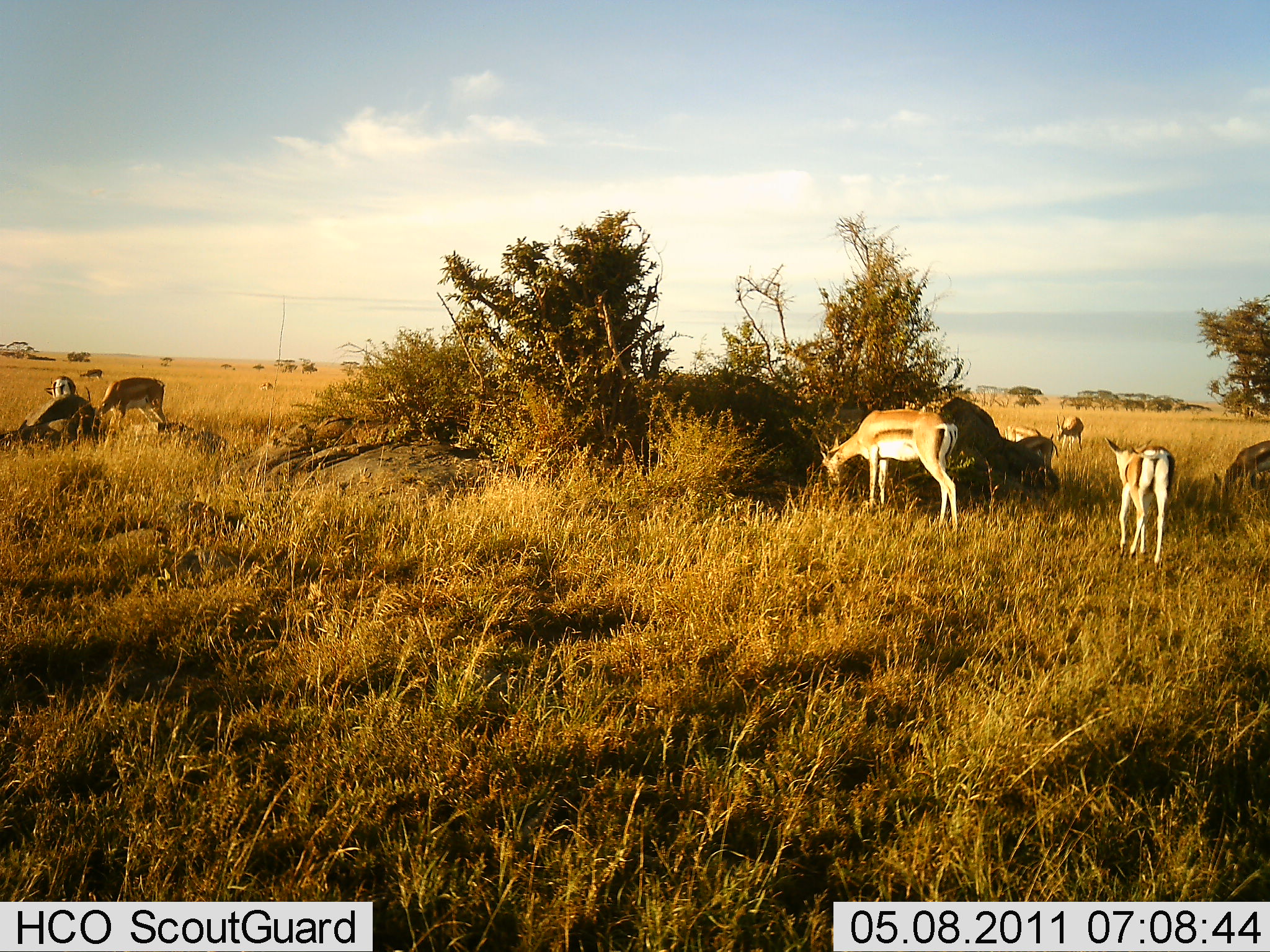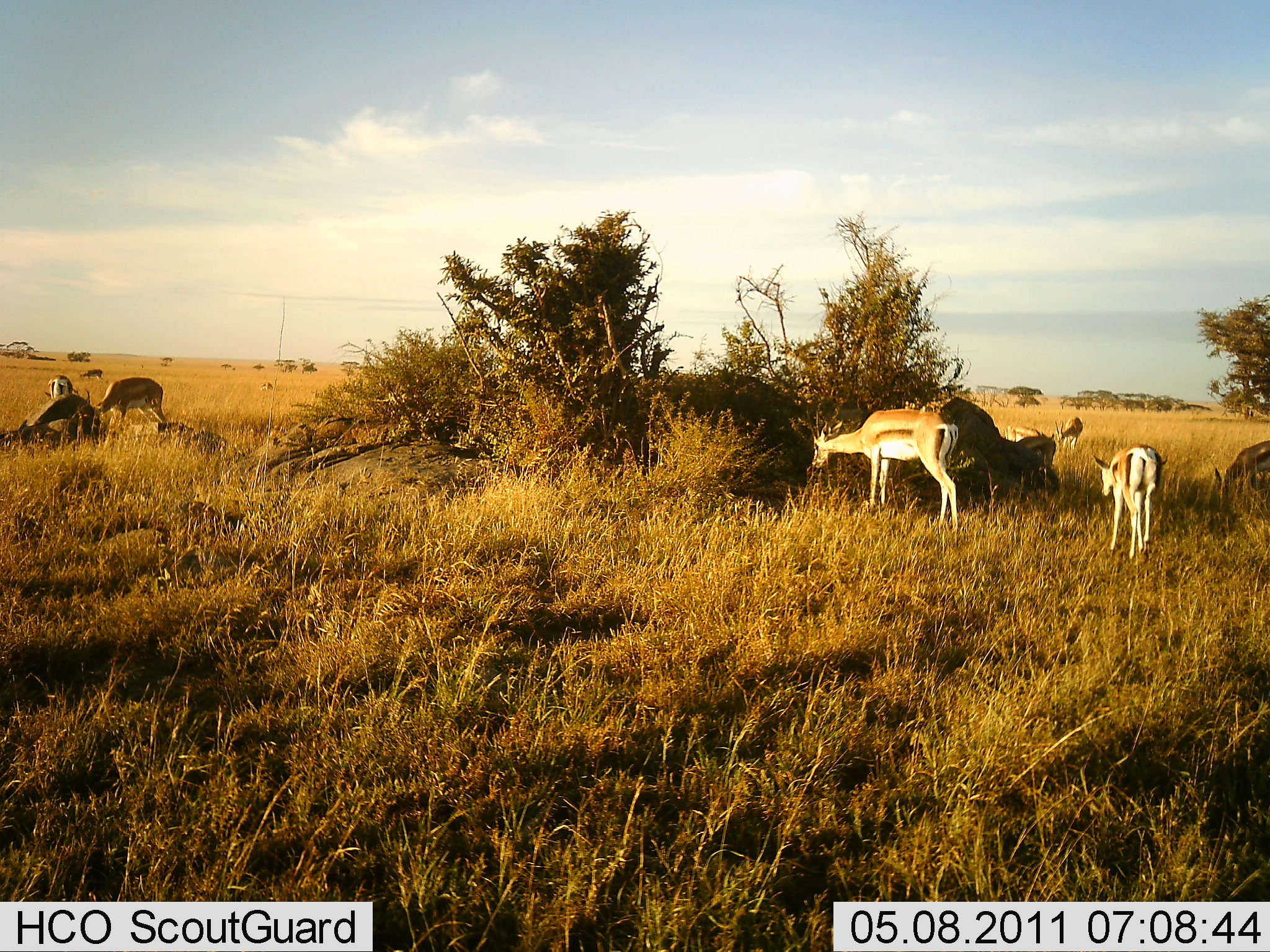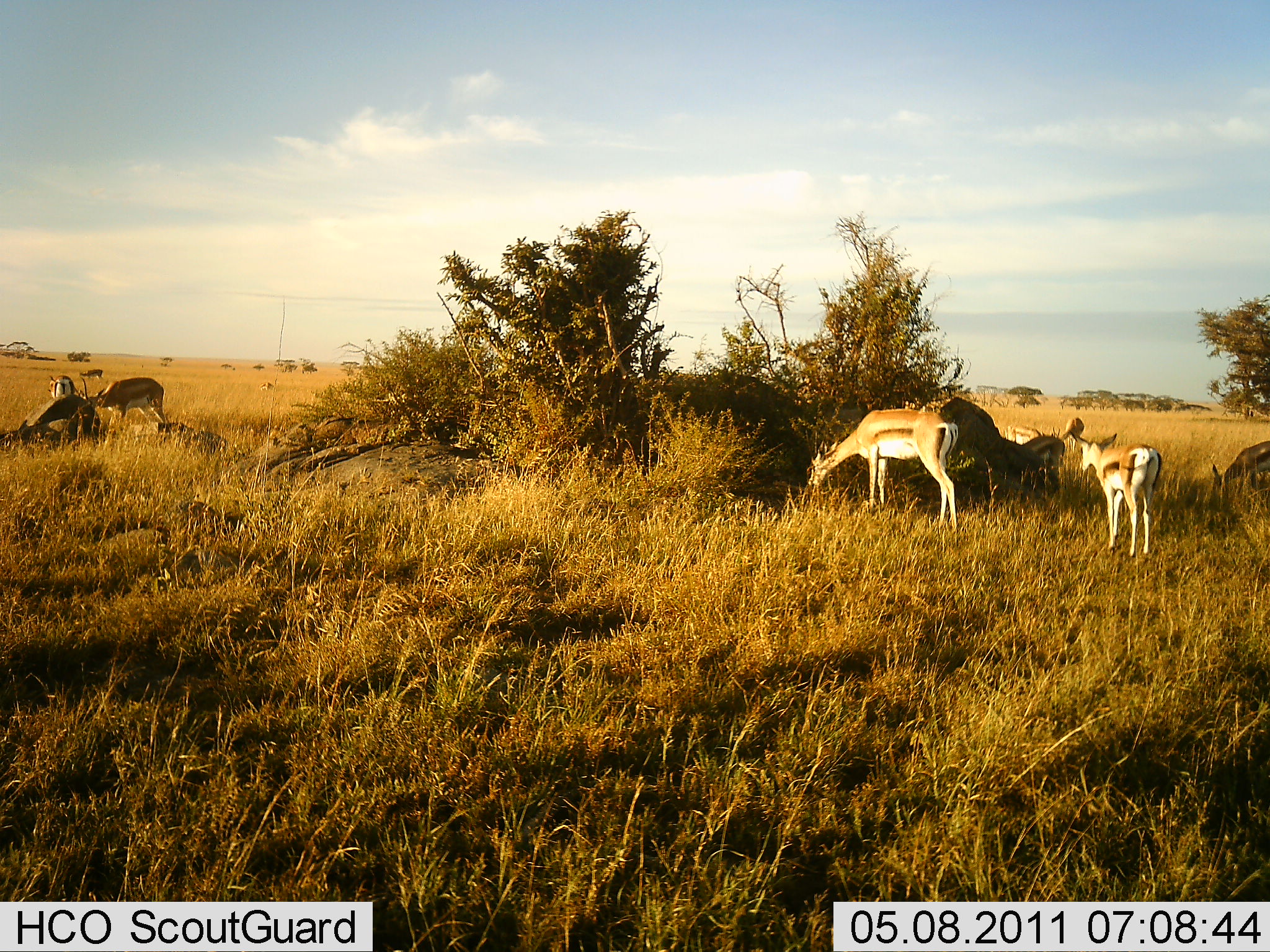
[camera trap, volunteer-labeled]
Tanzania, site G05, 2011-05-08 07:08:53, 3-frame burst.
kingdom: Animalia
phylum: Chordata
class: Mammalia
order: Artiodactyla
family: Bovidae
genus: Eudorcas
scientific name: Eudorcas thomsonii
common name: thomson's gazelle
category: gazellethomsons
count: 8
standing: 58%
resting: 0%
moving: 8%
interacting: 0%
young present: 25%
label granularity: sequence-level